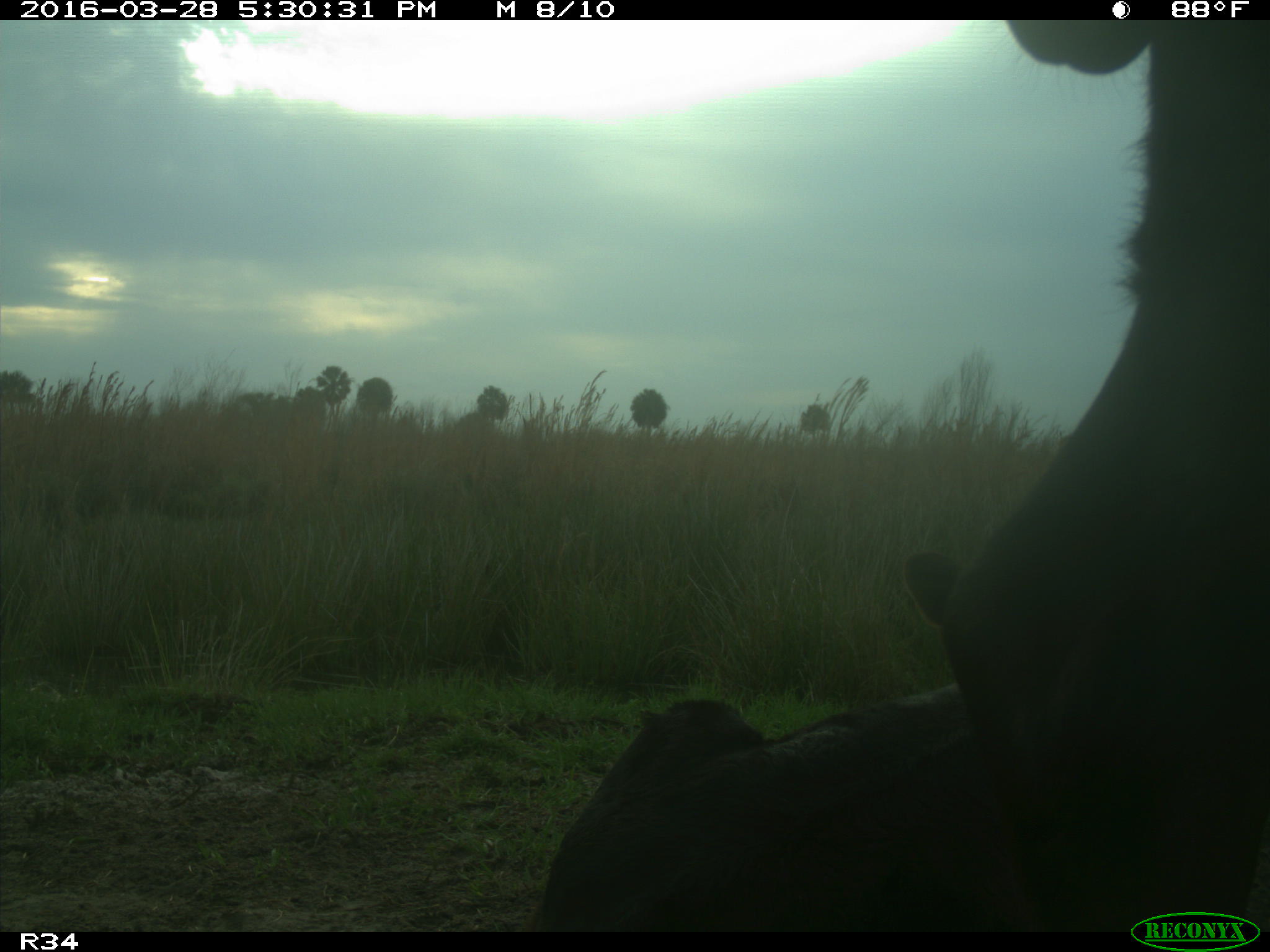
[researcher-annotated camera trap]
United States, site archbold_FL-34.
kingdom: Animalia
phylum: Chordata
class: Mammalia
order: Artiodactyla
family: Bovidae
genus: Bos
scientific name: Bos taurus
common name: domestic cow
Bos taurus (domestic cow).